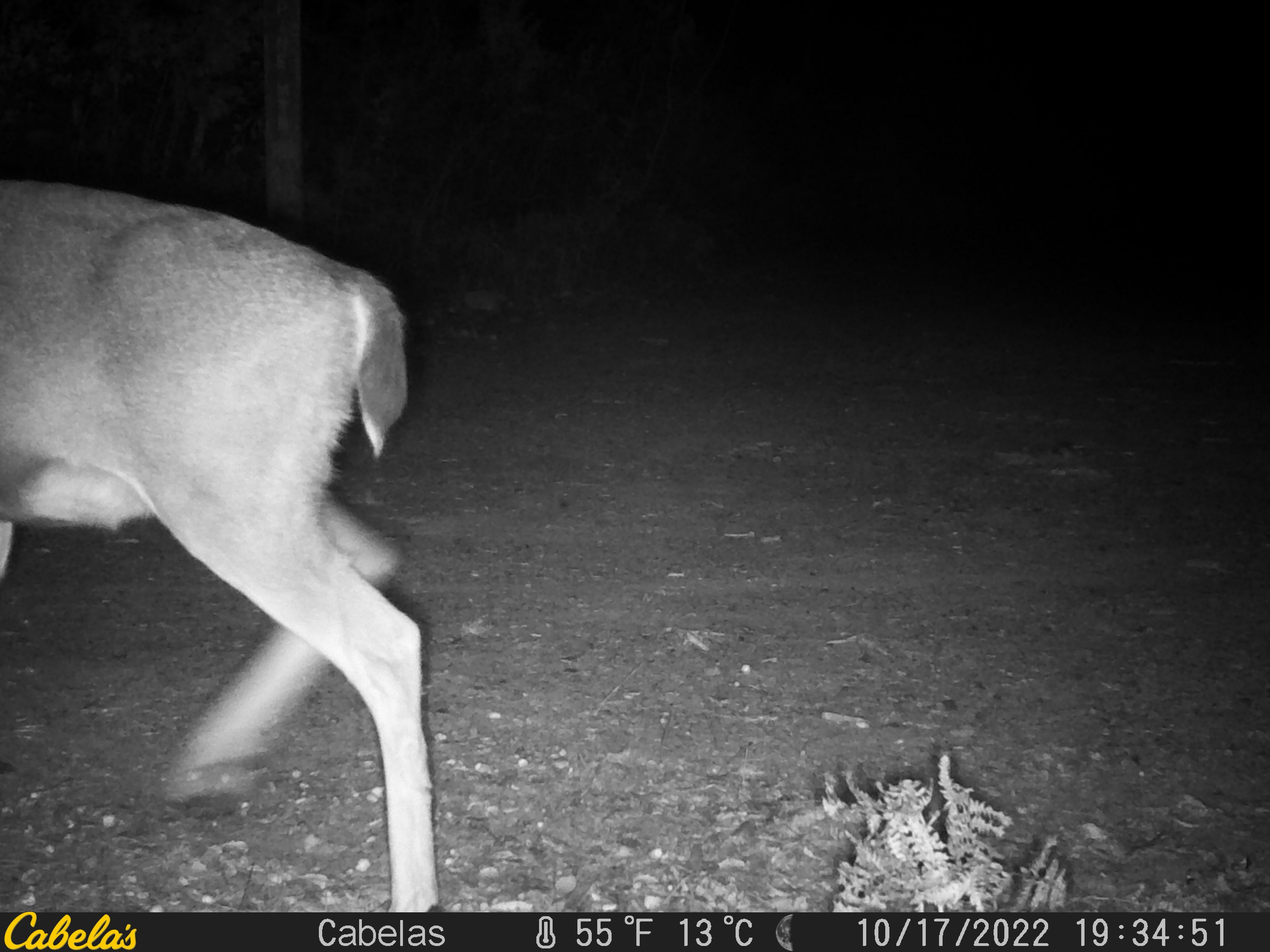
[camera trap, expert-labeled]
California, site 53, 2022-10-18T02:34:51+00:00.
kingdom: Animalia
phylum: Chordata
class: Mammalia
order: Artiodactyla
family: Cervidae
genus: Odocoileus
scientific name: Odocoileus hemionus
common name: mule deer